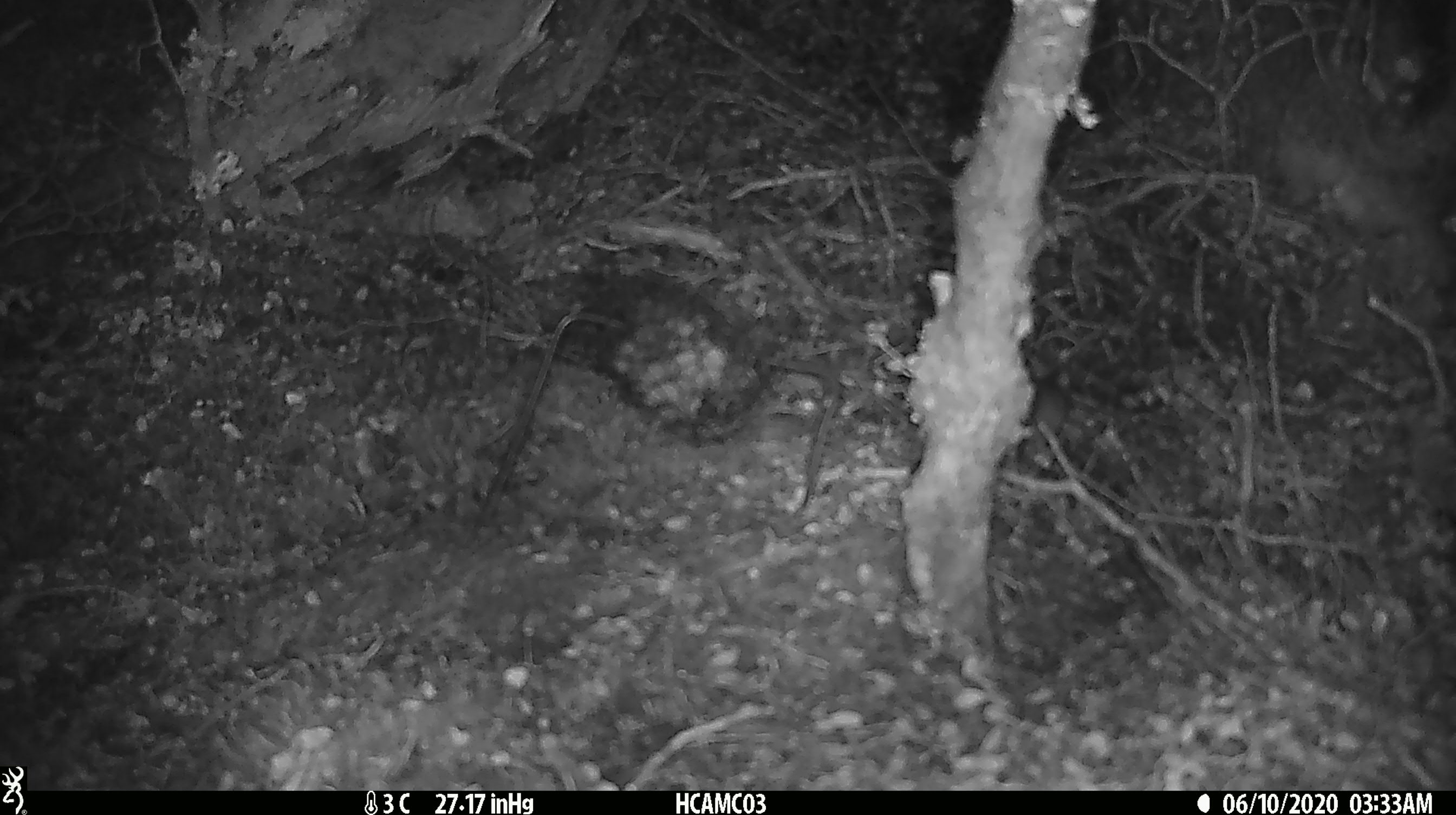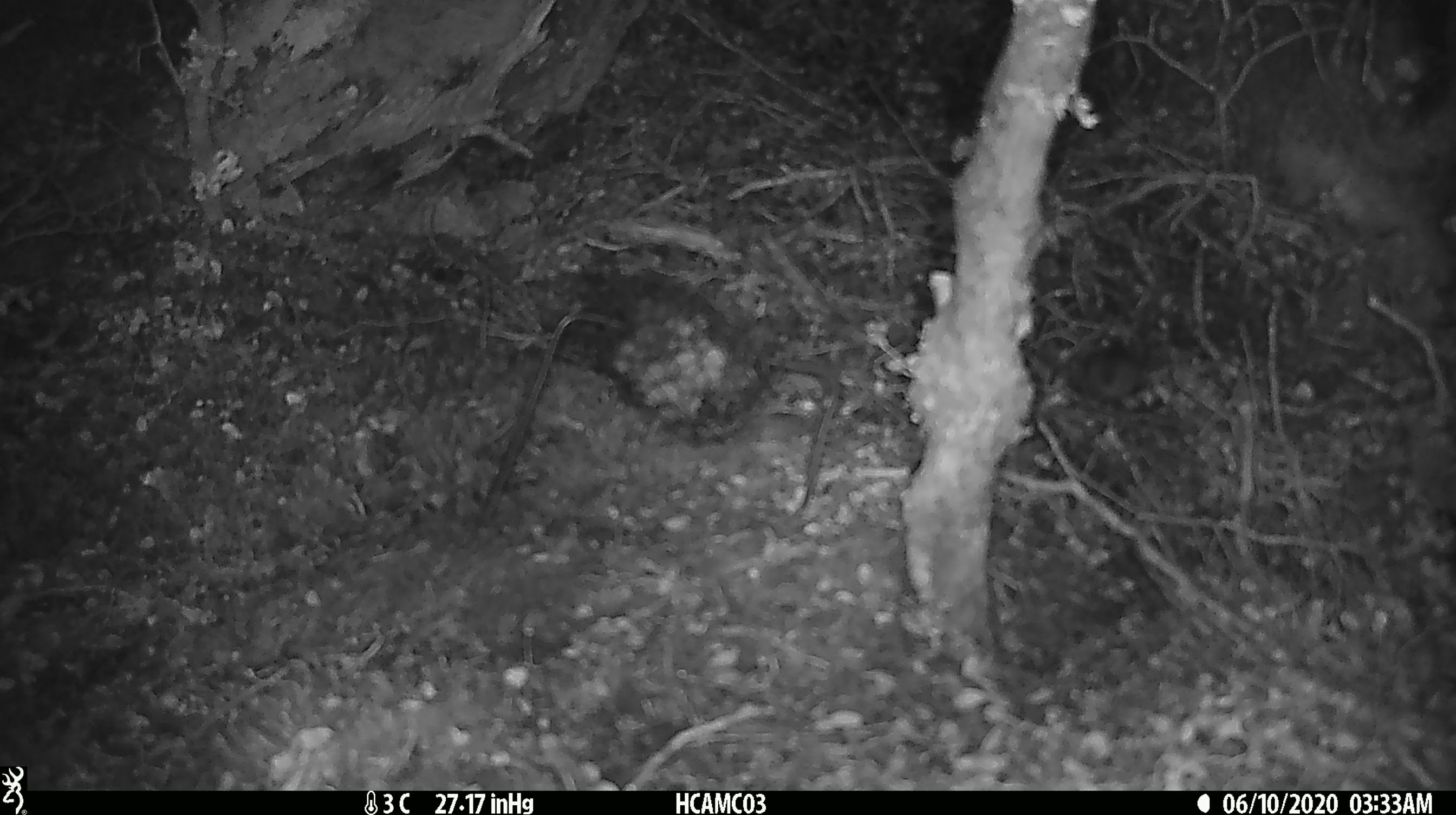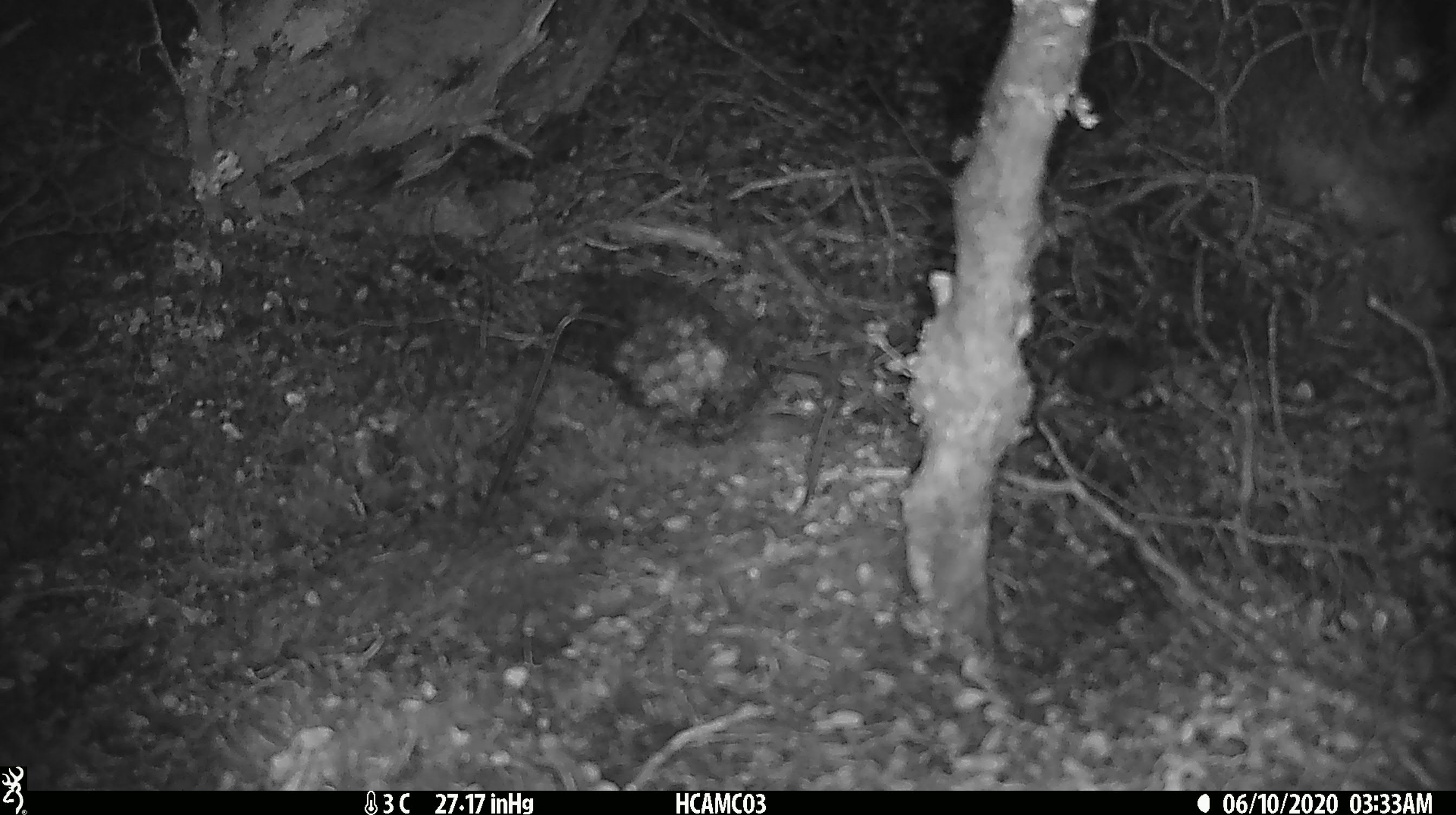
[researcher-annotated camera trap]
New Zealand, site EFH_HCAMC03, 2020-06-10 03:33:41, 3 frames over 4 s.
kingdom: Animalia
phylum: Chordata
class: Mammalia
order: Rodentia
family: Muridae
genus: Mus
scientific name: Mus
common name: mouse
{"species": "mouse (Mus)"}